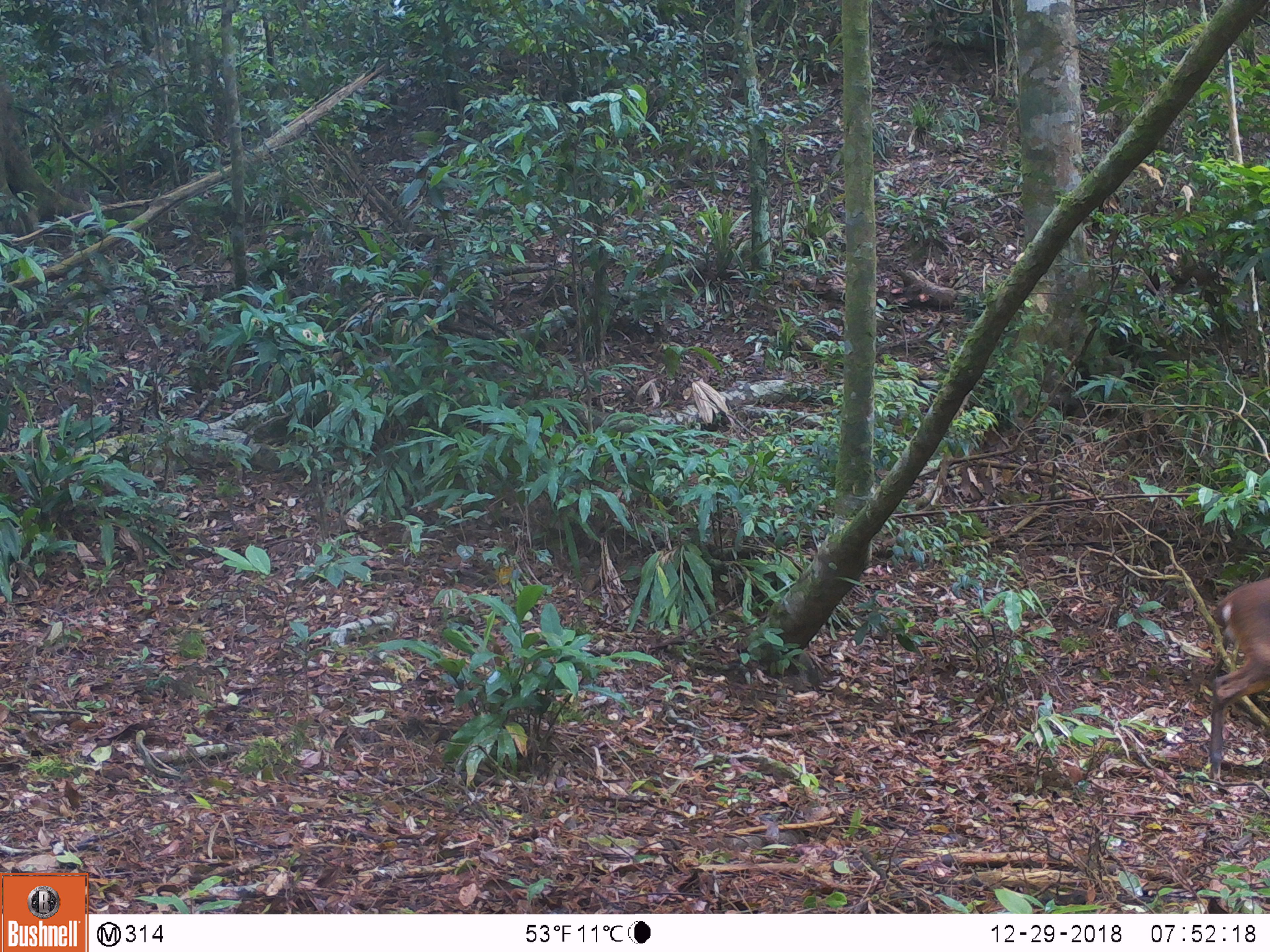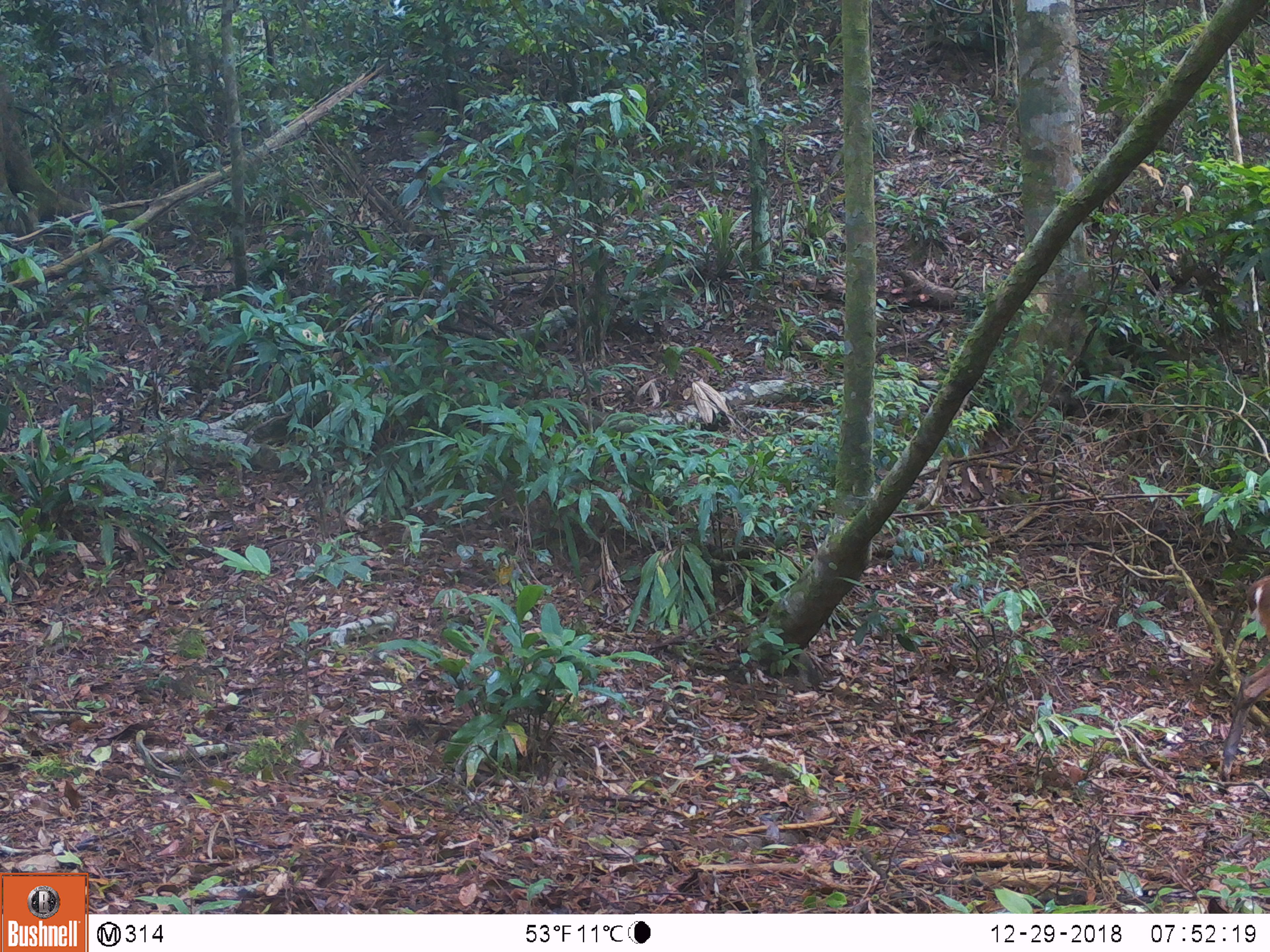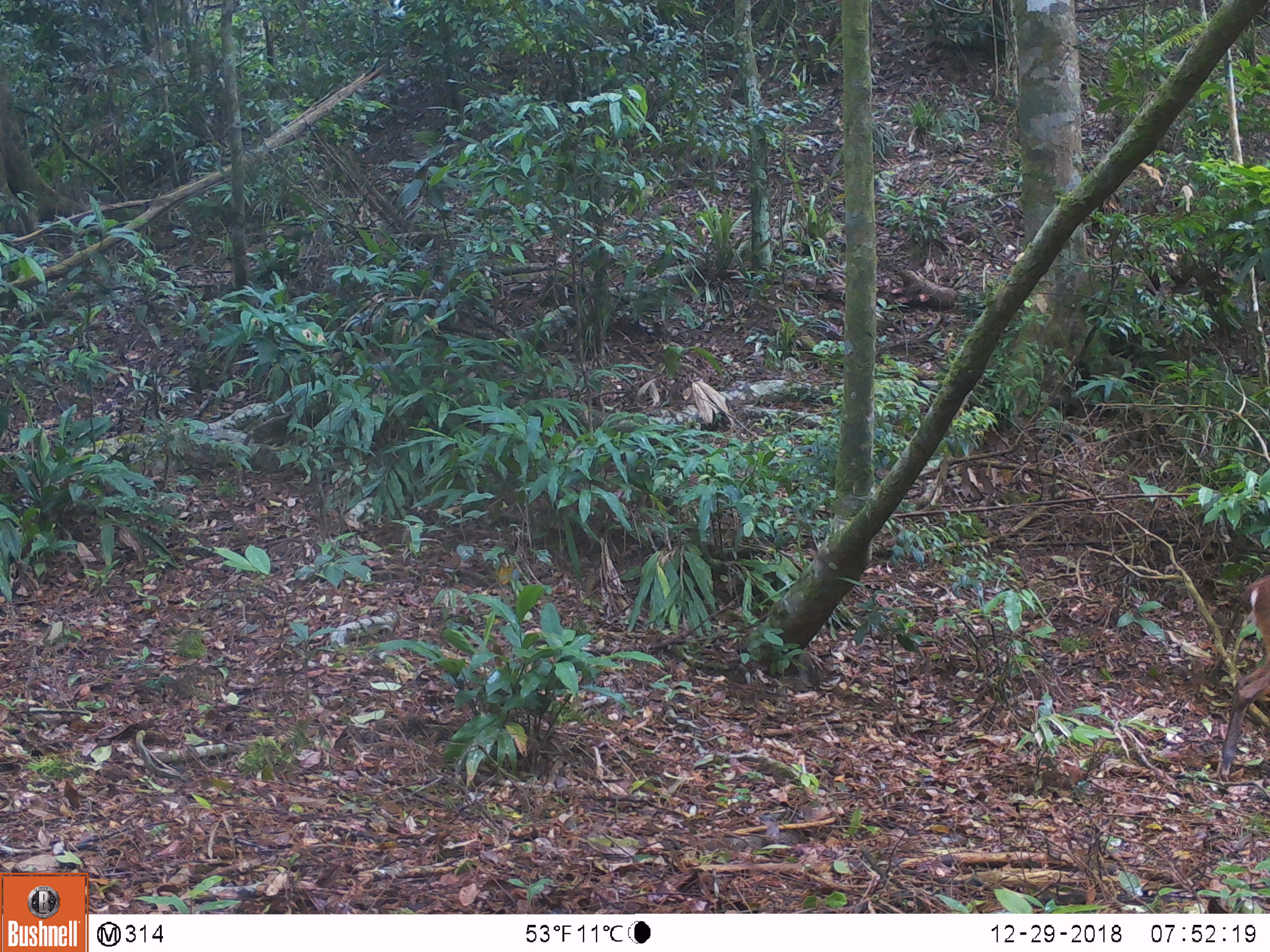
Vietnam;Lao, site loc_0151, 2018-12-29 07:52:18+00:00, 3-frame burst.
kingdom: Animalia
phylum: Chordata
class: Mammalia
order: Artiodactyla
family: Cervidae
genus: Muntiacus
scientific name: Muntiacus vuquangensis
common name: large-antlered muntjac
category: large antlered muntjac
Large antlered muntjac (large-antlered muntjac) (Muntiacus vuquangensis). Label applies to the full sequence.